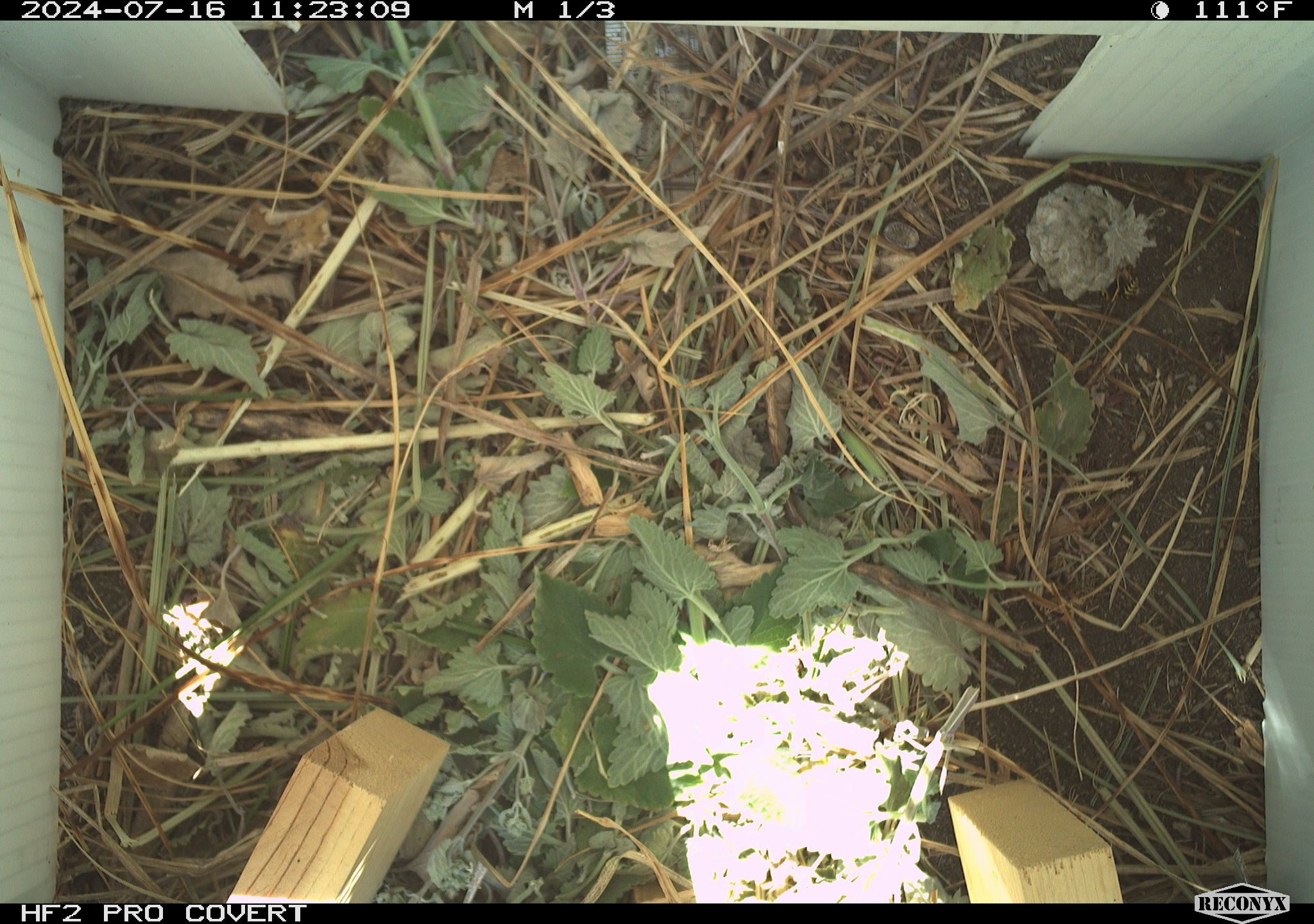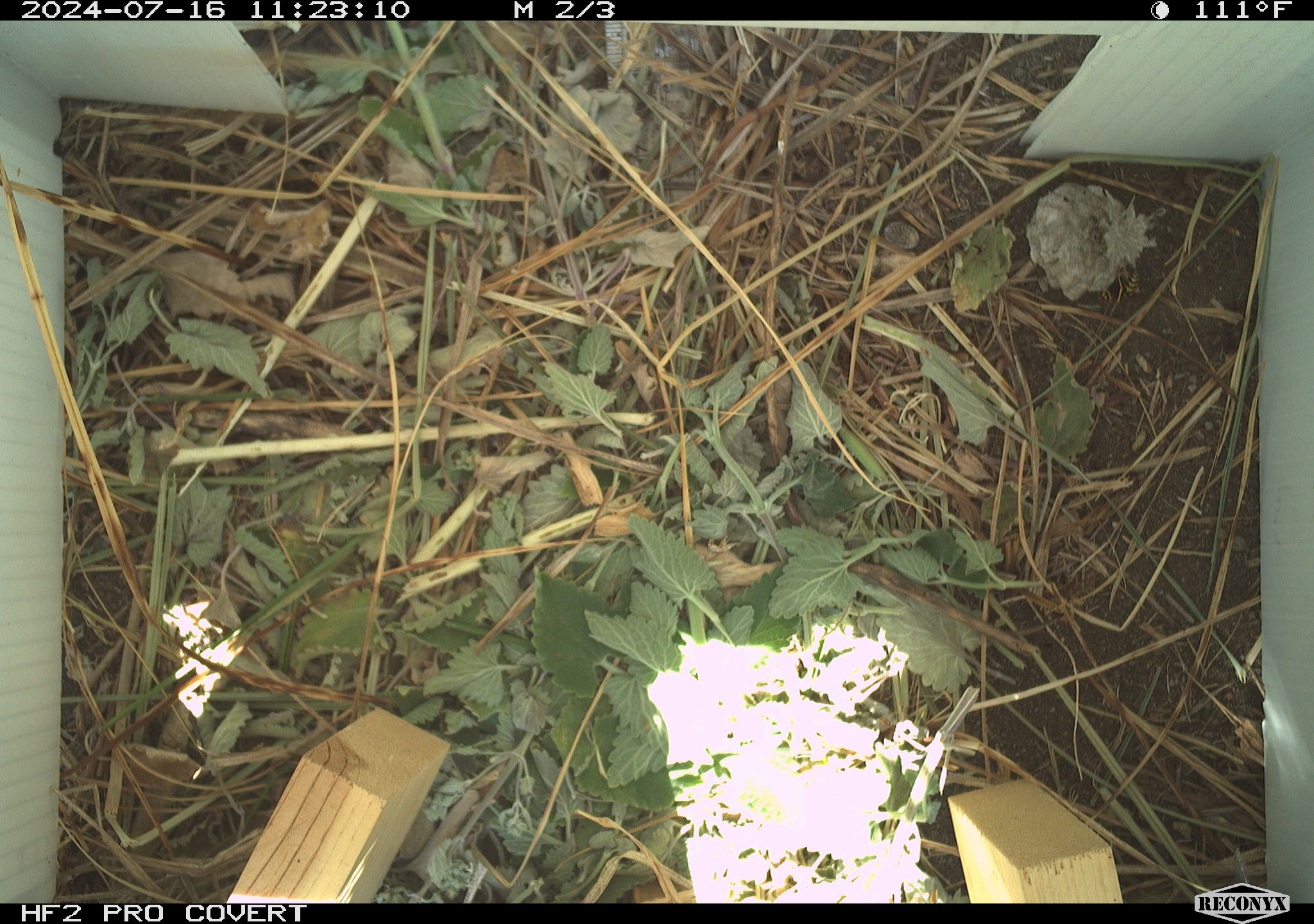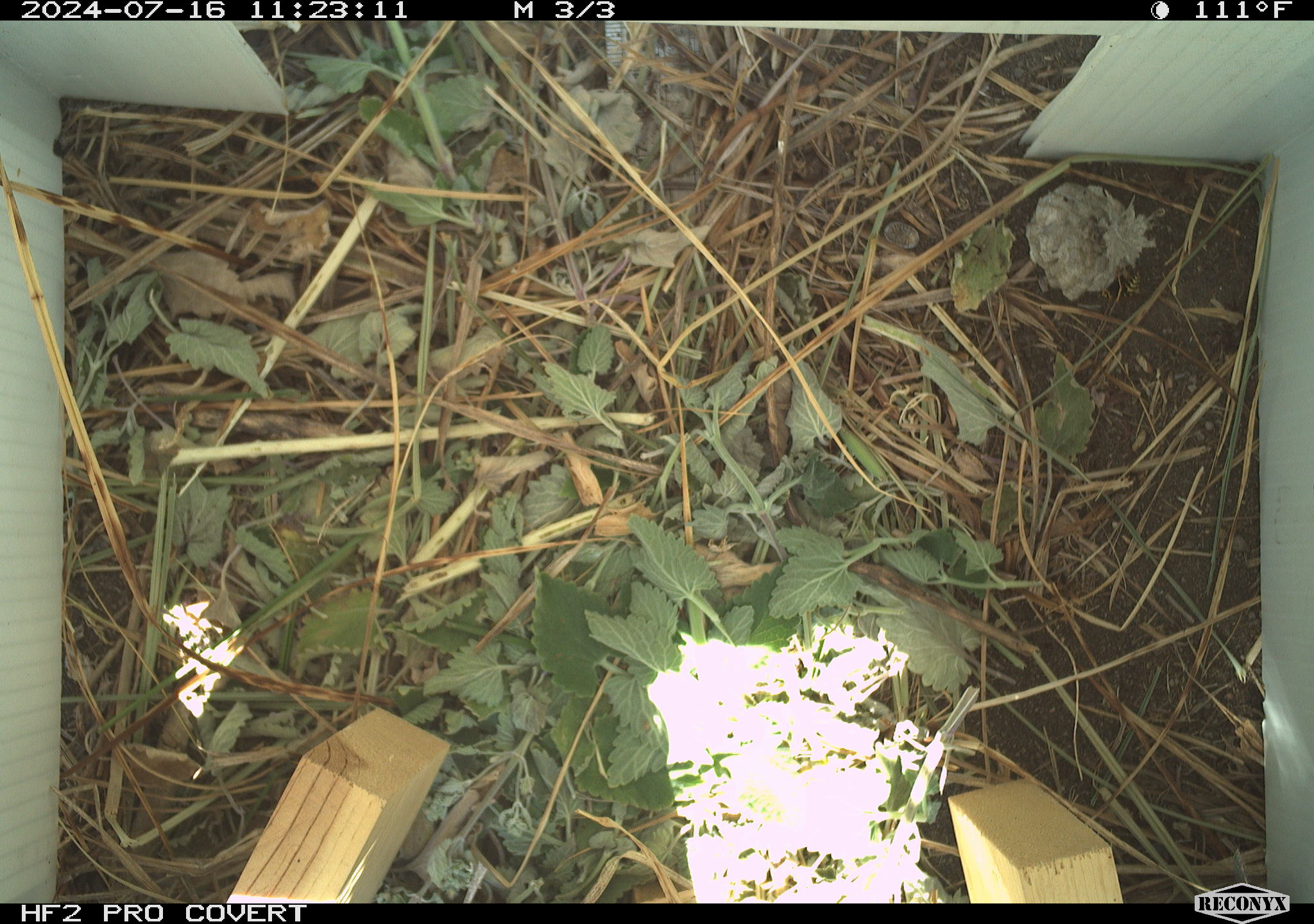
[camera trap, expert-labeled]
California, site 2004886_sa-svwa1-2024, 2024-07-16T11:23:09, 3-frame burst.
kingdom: Animalia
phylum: Arthropoda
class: Insecta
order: Hymenoptera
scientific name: Hymenoptera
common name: ants, bees, wasps, and sawflies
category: hymenoptera order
Hymenoptera order (ants, bees, wasps, and sawflies) (Hymenoptera).